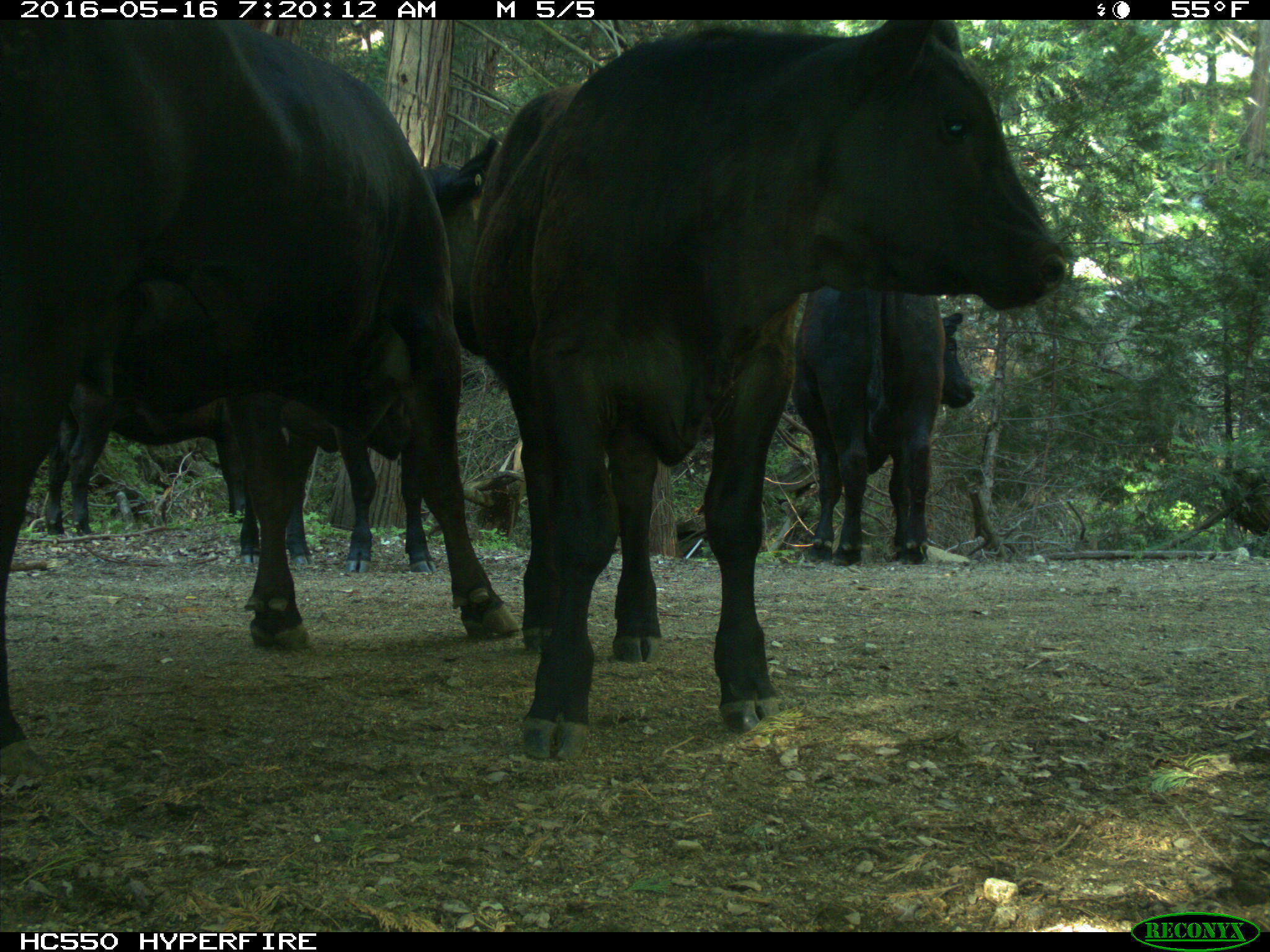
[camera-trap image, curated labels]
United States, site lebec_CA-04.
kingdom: Animalia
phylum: Chordata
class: Mammalia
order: Artiodactyla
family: Bovidae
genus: Bos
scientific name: Bos taurus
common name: domestic cow